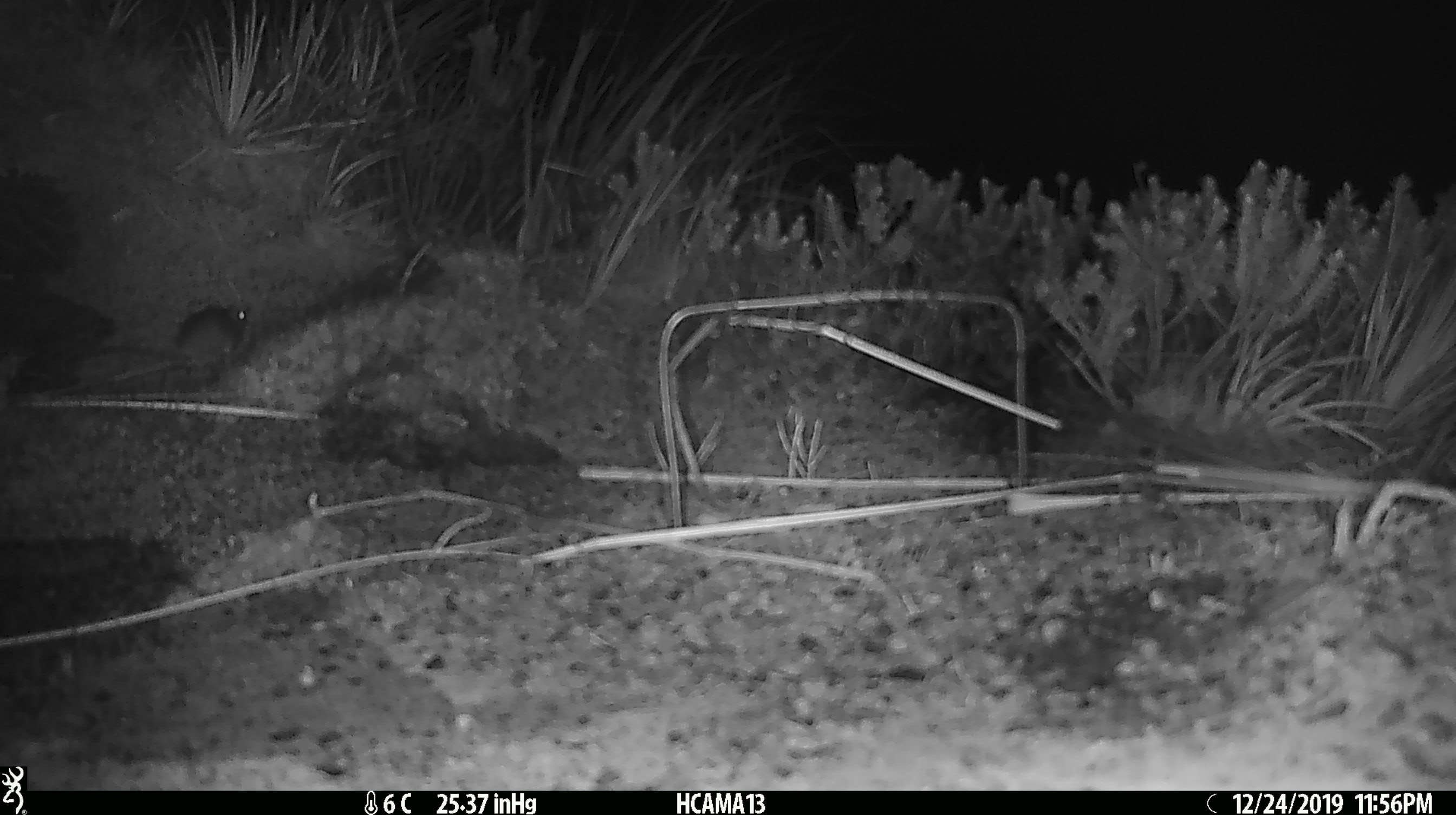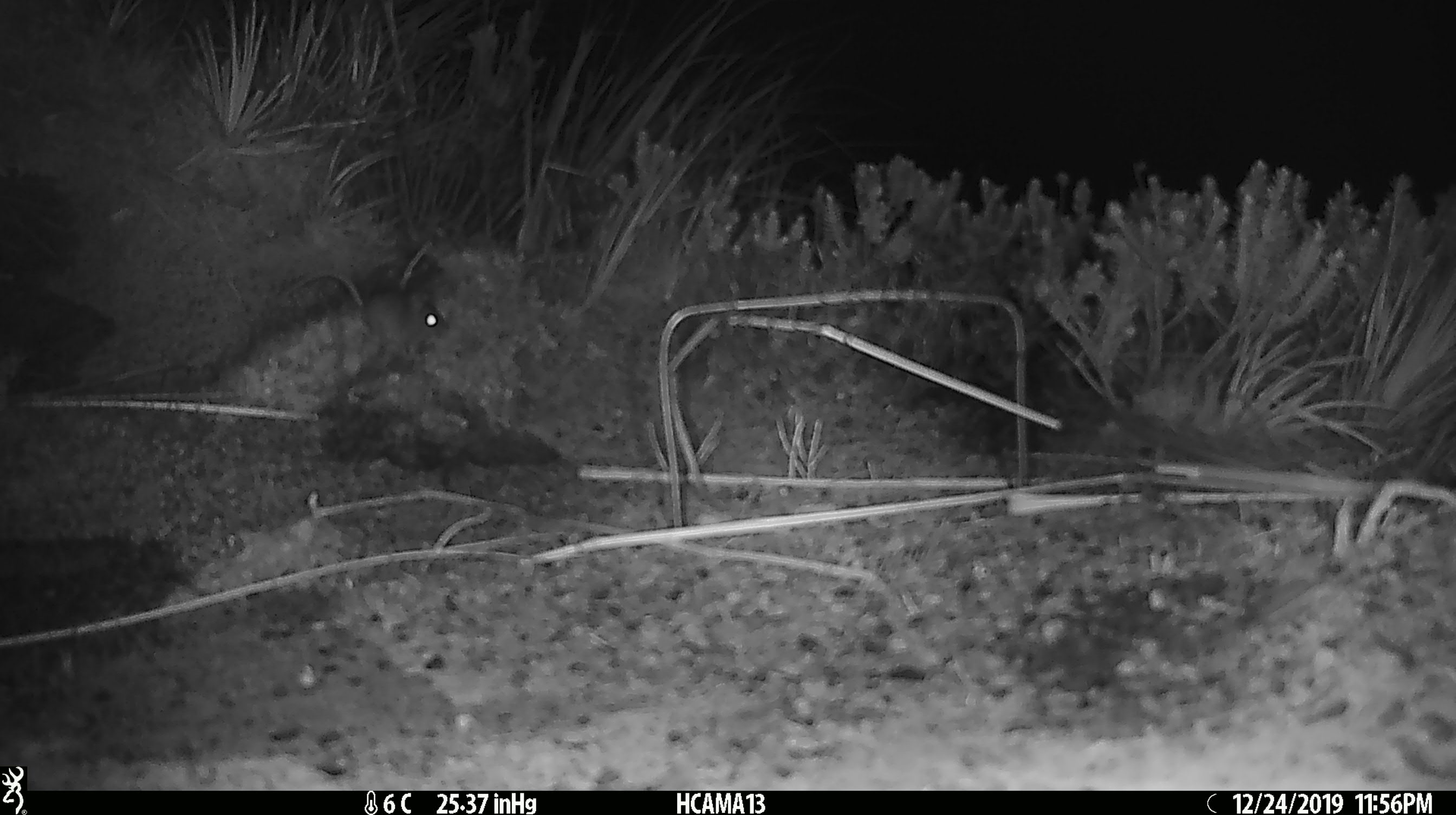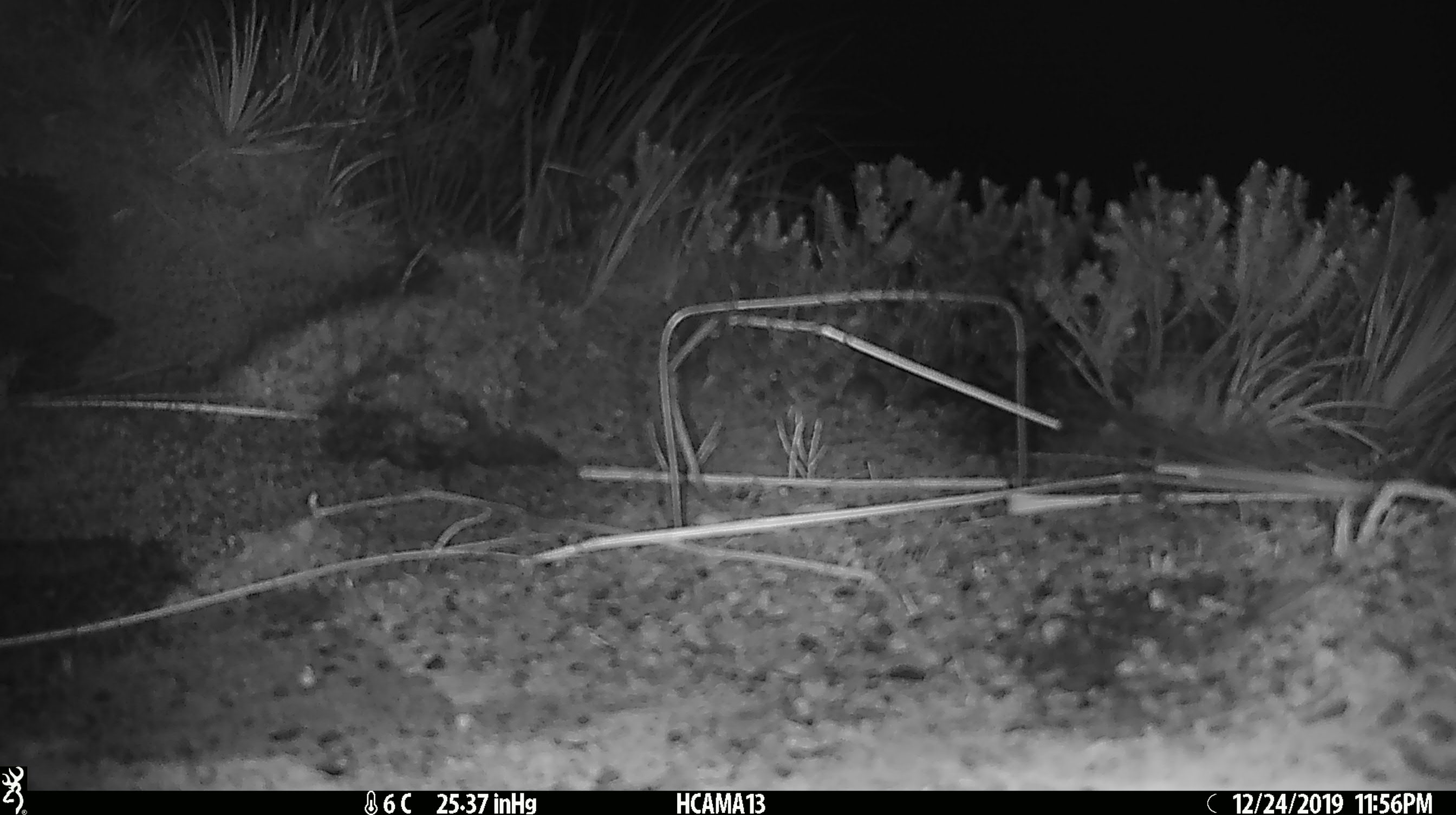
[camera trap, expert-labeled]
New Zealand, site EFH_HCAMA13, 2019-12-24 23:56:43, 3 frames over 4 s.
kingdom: Animalia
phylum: Chordata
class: Mammalia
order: Rodentia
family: Muridae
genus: Mus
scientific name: Mus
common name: mouse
Mouse (Mus).